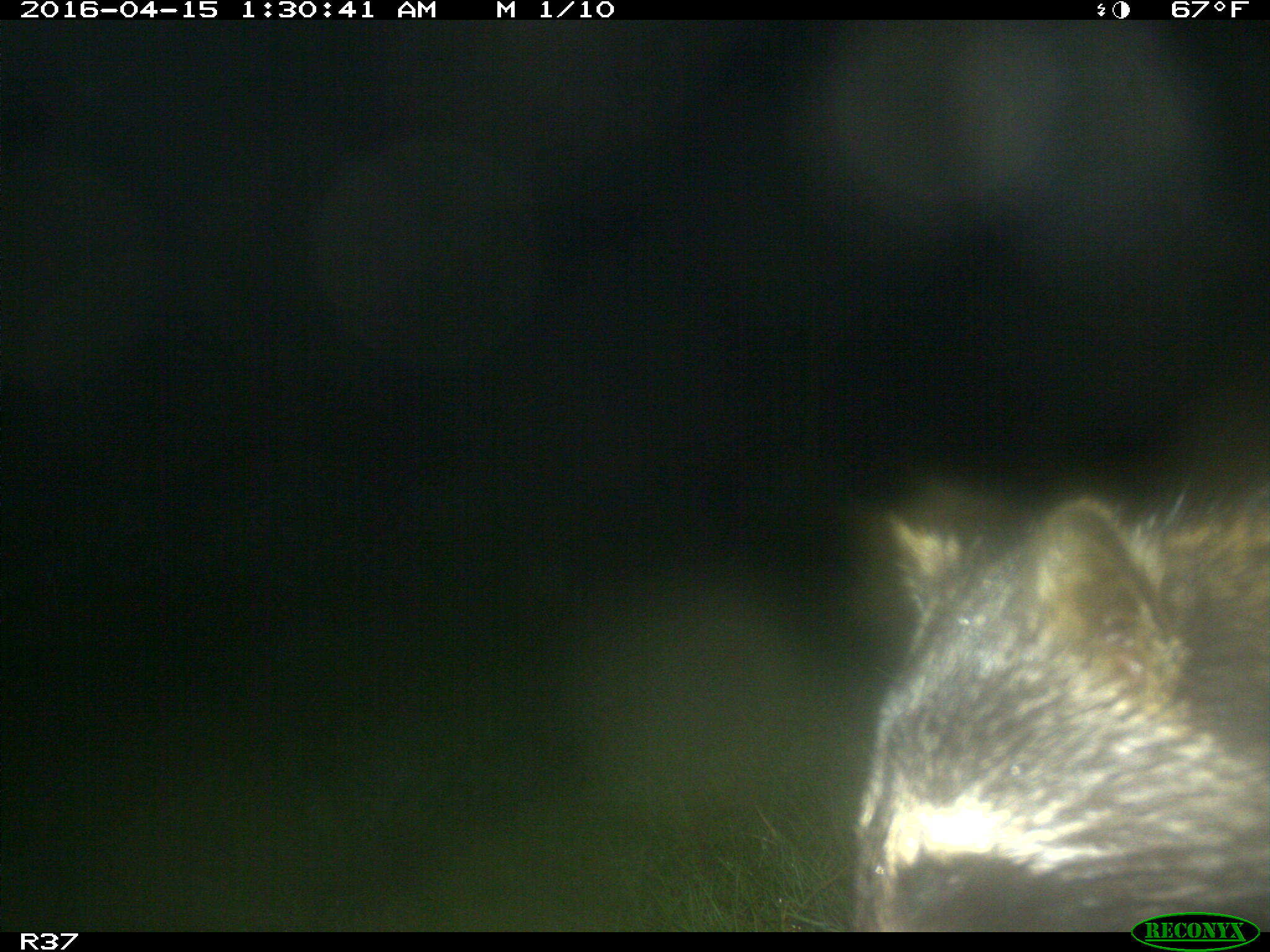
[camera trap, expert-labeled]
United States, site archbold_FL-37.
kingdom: Animalia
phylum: Chordata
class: Mammalia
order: Carnivora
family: Procyonidae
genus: Procyon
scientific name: Procyon lotor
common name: common raccoon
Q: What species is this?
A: Procyon lotor (common raccoon).